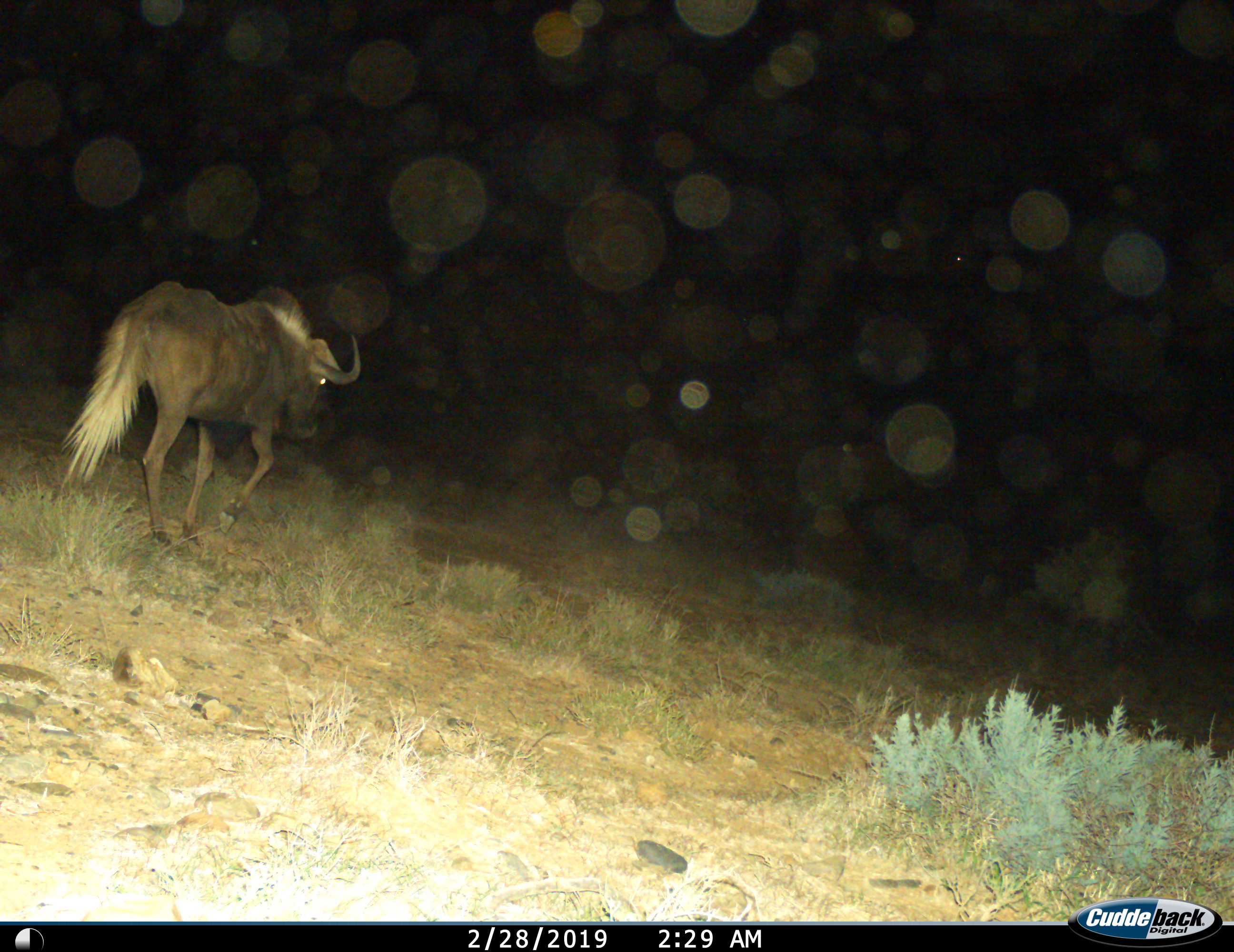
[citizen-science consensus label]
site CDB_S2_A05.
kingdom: Animalia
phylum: Chordata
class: Mammalia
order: Artiodactyla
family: Bovidae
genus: Connochaetes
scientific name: Connochaetes gnou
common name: black wildebeest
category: wildebeestblack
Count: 1.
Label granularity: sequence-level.